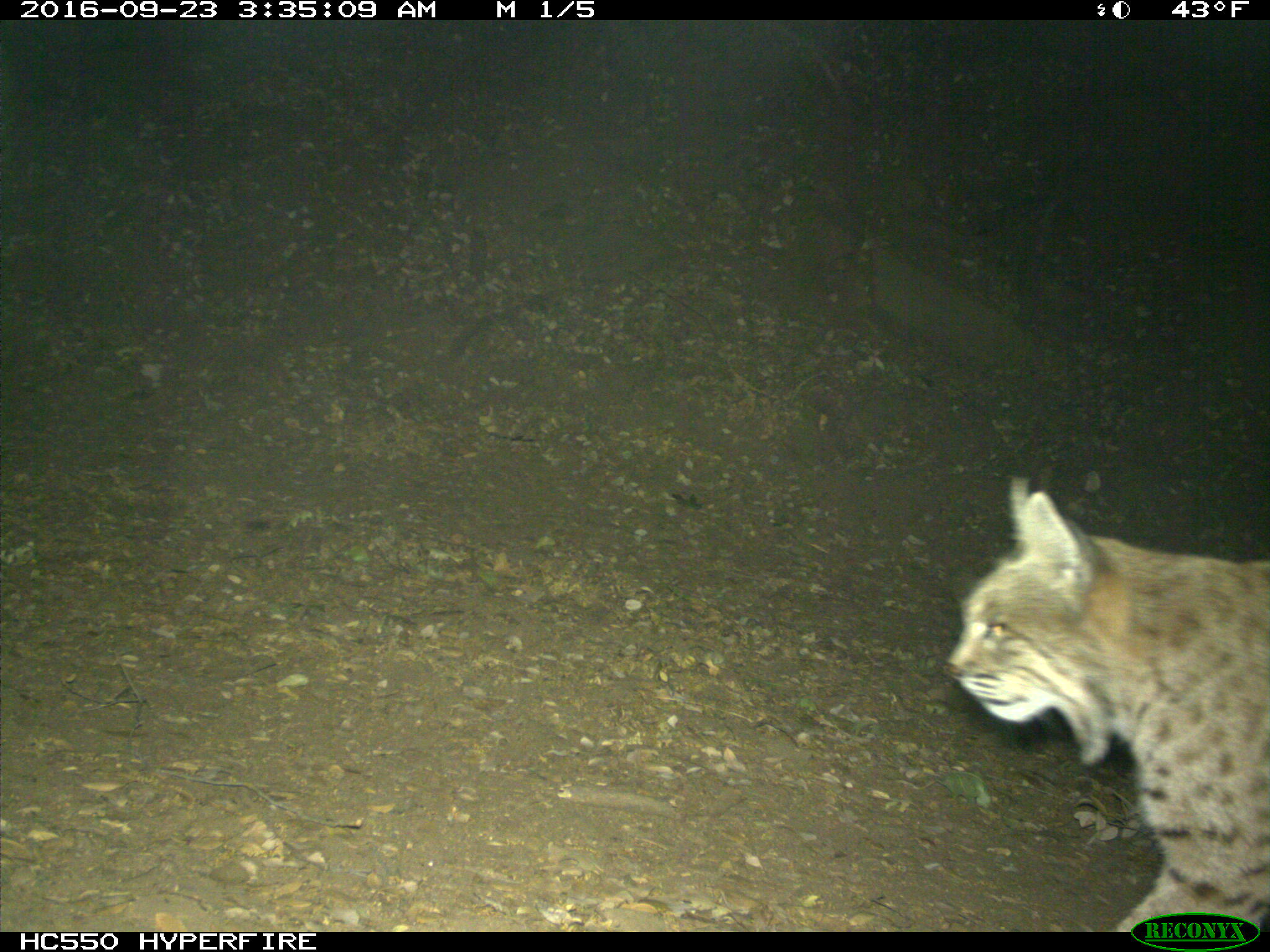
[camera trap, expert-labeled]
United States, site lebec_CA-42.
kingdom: Animalia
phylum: Chordata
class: Mammalia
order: Carnivora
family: Felidae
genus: Lynx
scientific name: Lynx rufus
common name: bobcat